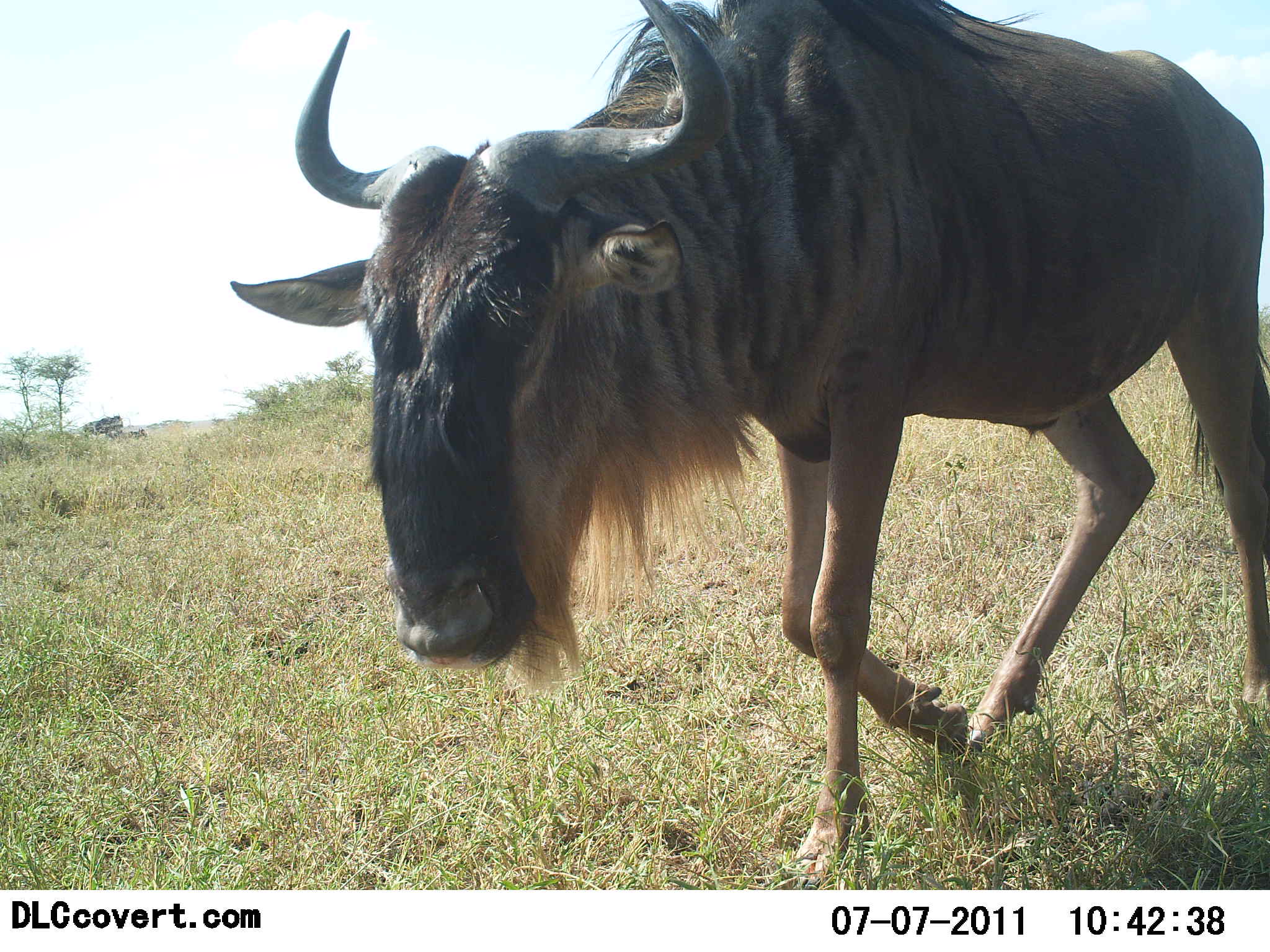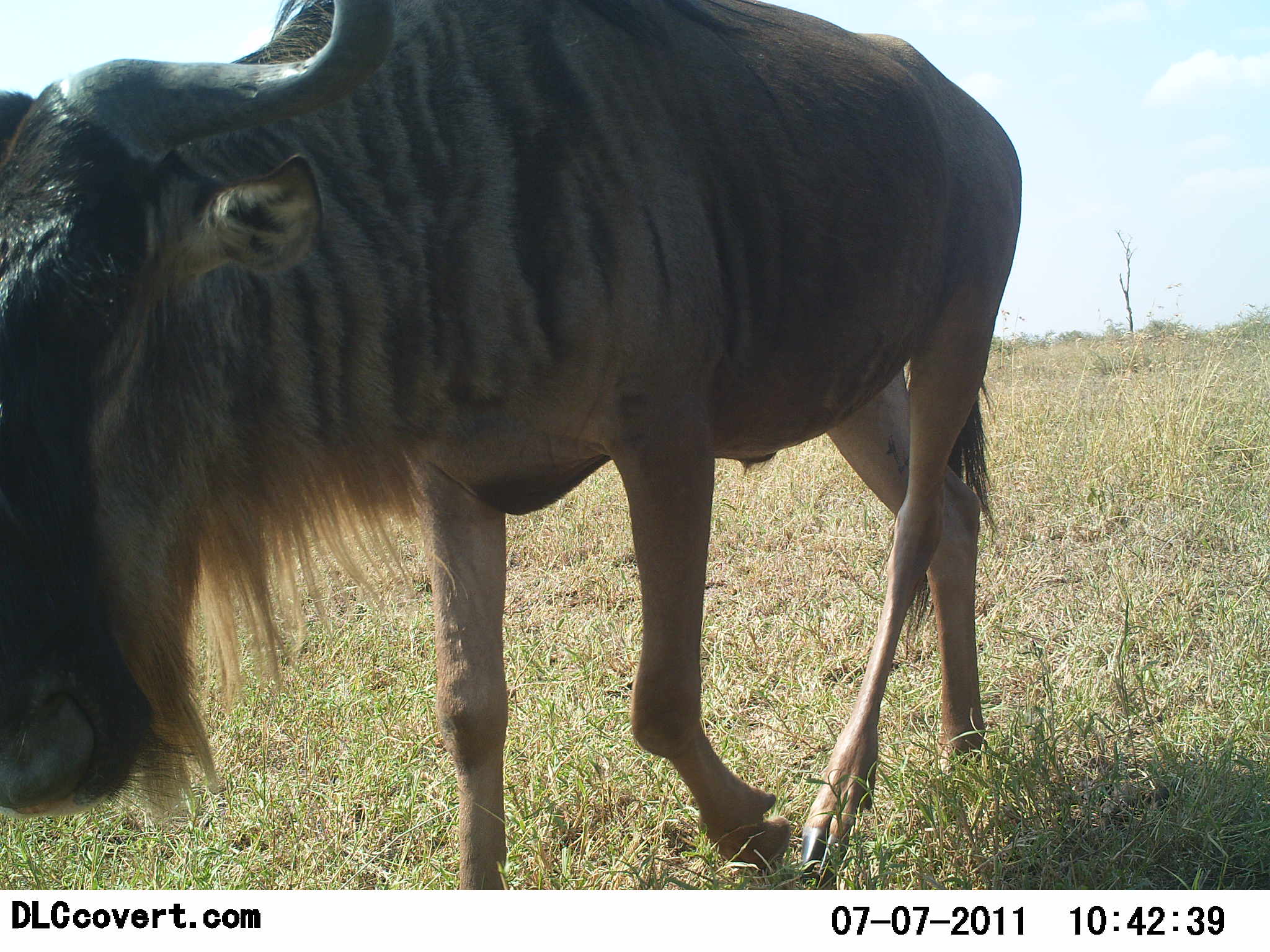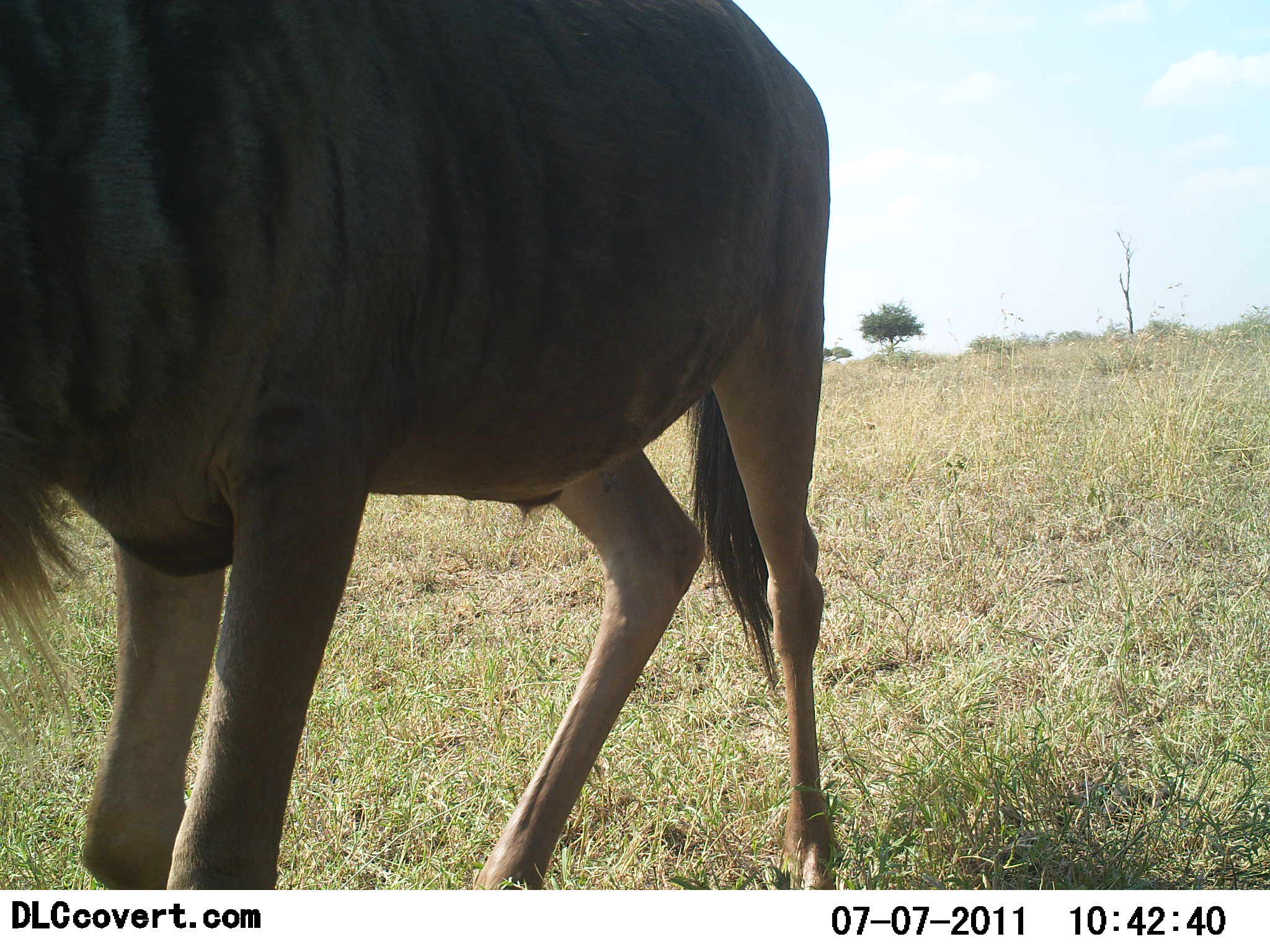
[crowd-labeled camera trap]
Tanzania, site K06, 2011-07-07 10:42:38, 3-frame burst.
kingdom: Animalia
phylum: Chordata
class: Mammalia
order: Artiodactyla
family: Bovidae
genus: Connochaetes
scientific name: Connochaetes taurinus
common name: blue wildebeest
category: wildebeest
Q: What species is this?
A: Wildebeest (blue wildebeest) (Connochaetes taurinus).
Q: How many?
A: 1.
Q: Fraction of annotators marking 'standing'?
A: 0%.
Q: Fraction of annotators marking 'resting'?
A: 0%.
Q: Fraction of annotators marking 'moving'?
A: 100%.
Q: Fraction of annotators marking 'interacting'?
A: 0%.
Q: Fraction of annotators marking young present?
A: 0%.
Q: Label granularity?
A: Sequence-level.